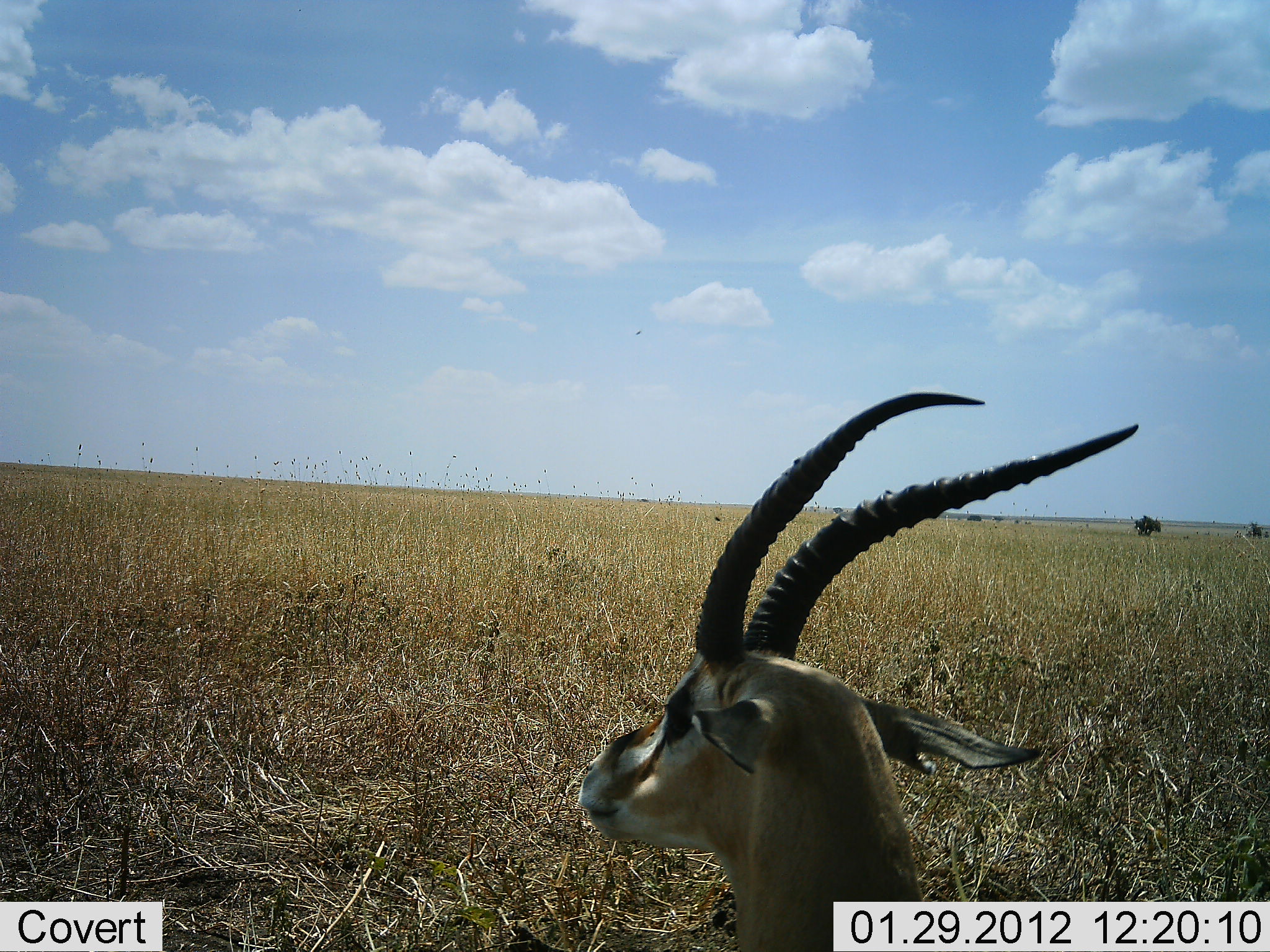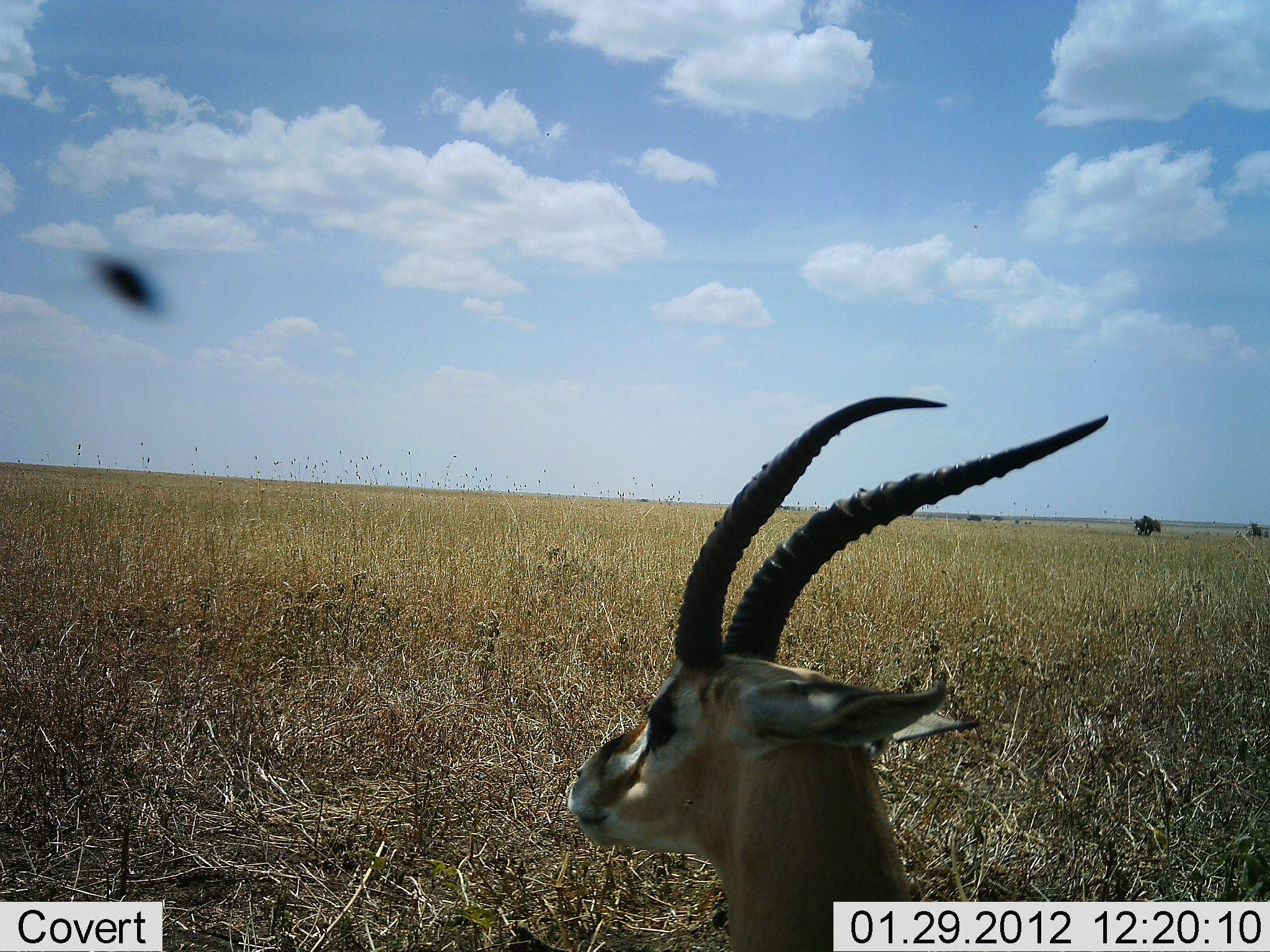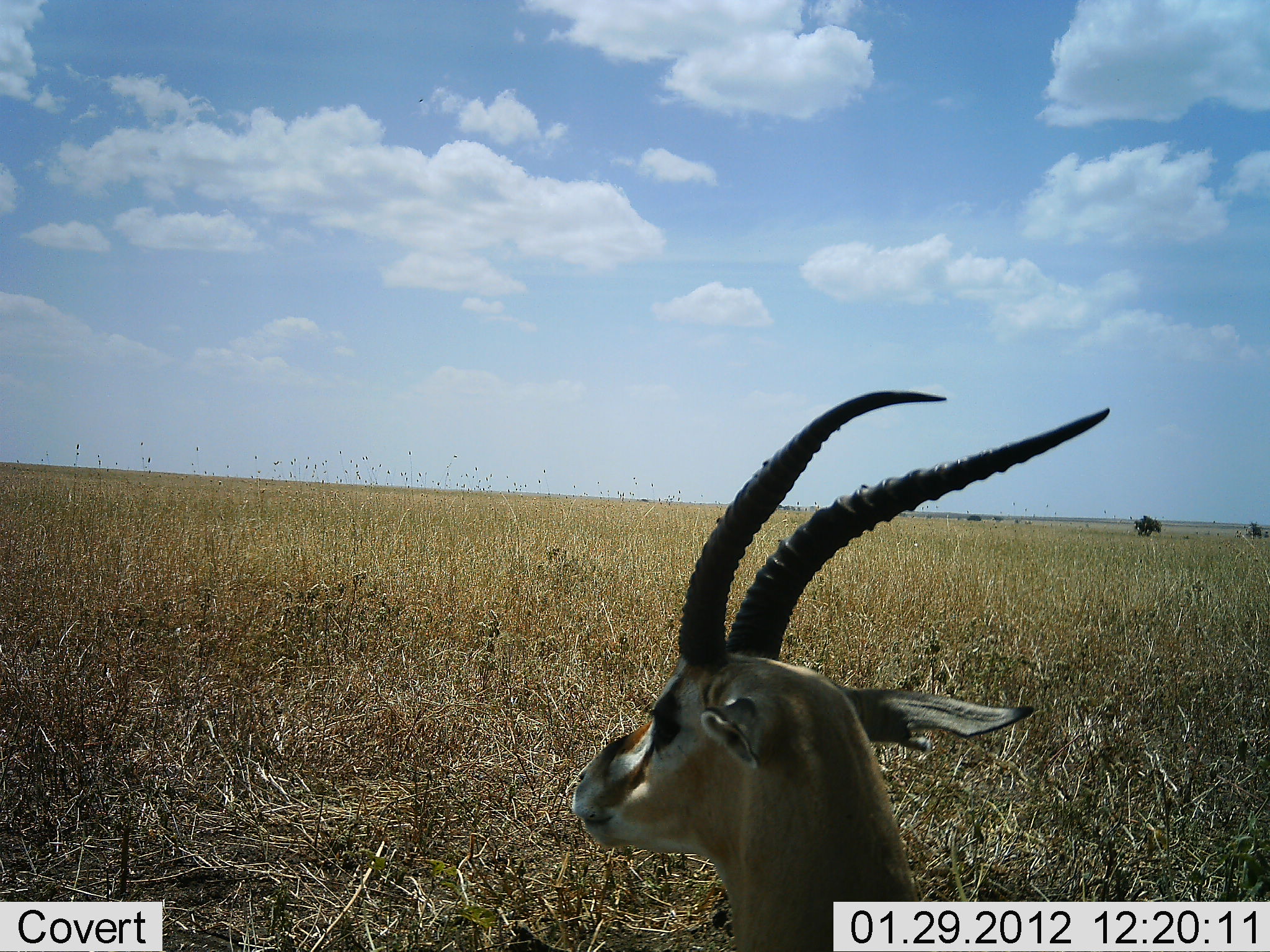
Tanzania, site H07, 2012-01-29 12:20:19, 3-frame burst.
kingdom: Animalia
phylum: Chordata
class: Mammalia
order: Artiodactyla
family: Bovidae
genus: Eudorcas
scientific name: Eudorcas thomsonii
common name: thomson's gazelle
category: gazellethomsons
Gazellethomsons (thomson's gazelle) (Eudorcas thomsonii), count 1. Behavior (volunteer vote fractions): standing 56%, resting 44%, moving 0%, interacting 0%. Young present (vote fraction): 0%. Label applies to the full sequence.